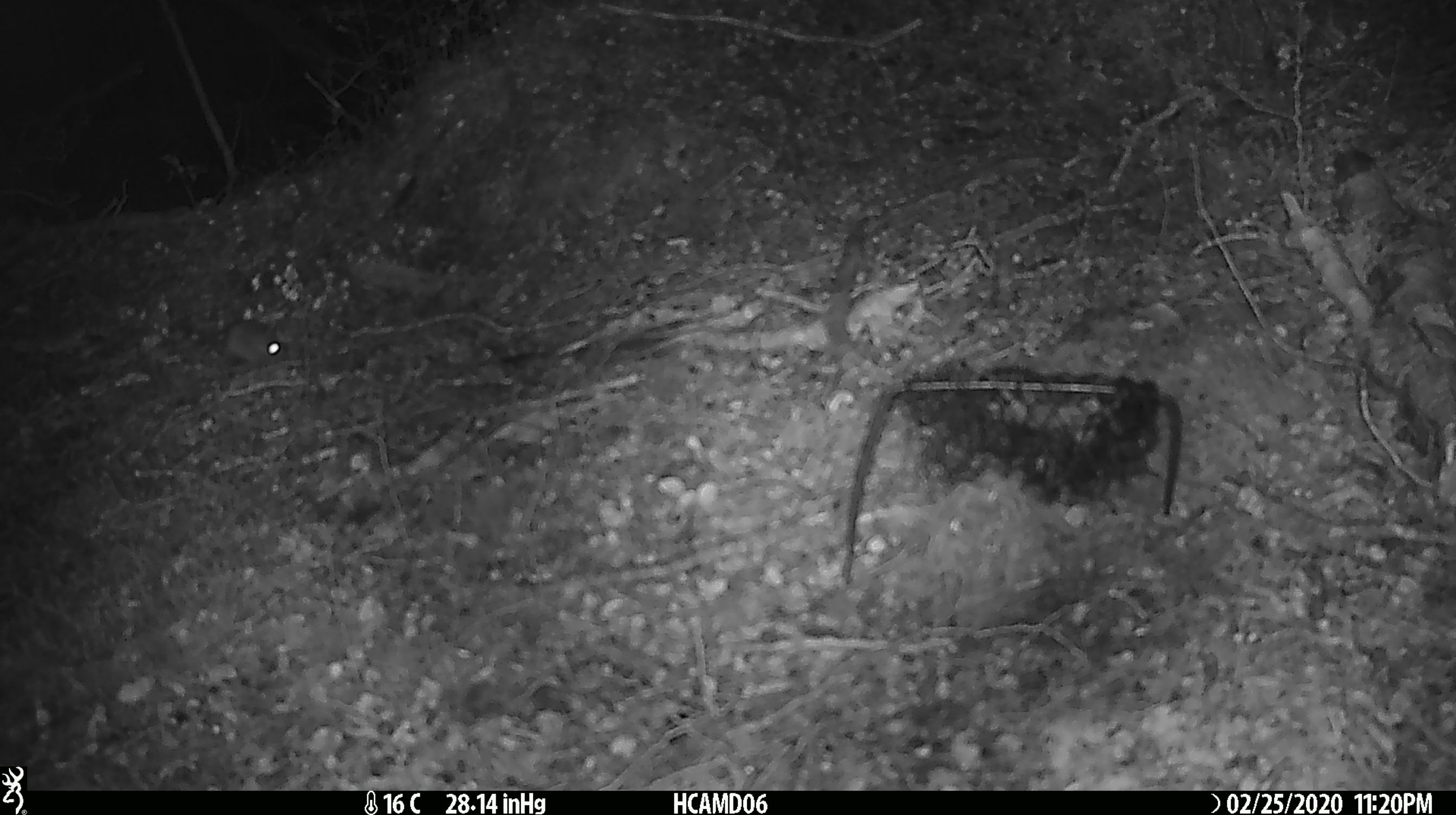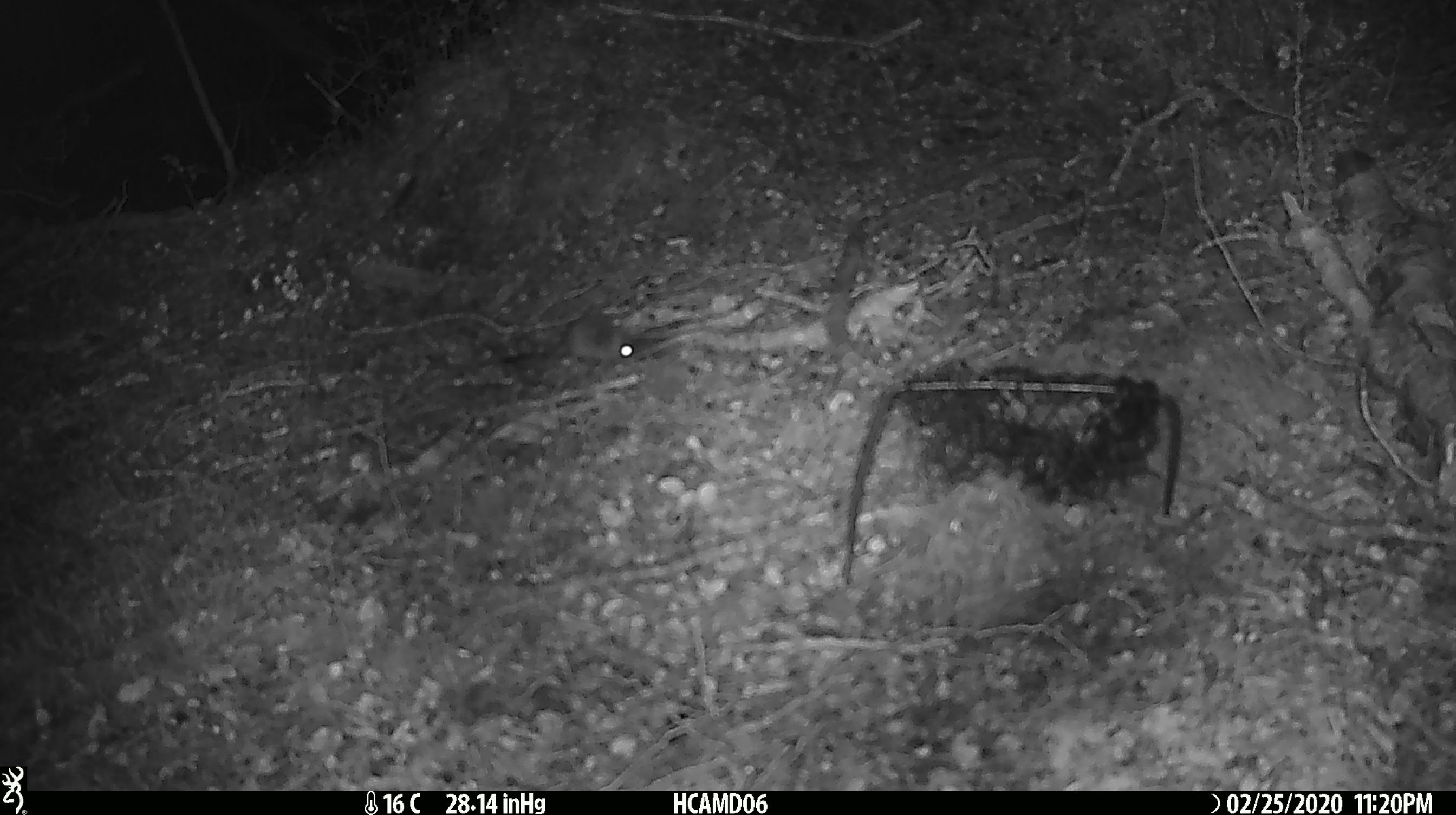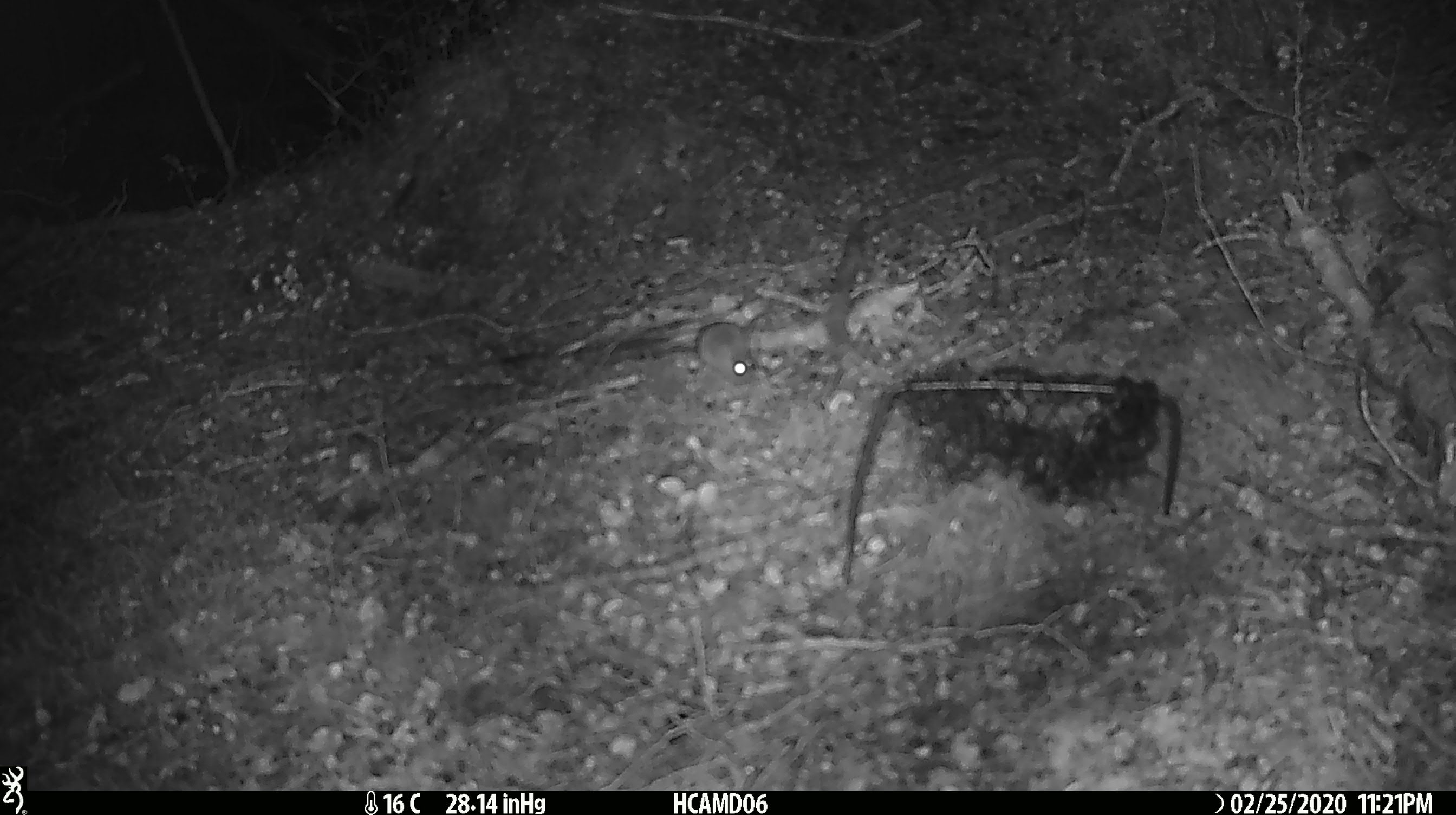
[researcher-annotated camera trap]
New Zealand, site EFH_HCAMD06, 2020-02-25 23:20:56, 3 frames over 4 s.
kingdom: Animalia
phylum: Chordata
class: Mammalia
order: Rodentia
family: Muridae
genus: Mus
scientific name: Mus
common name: mouse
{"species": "mouse (Mus)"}